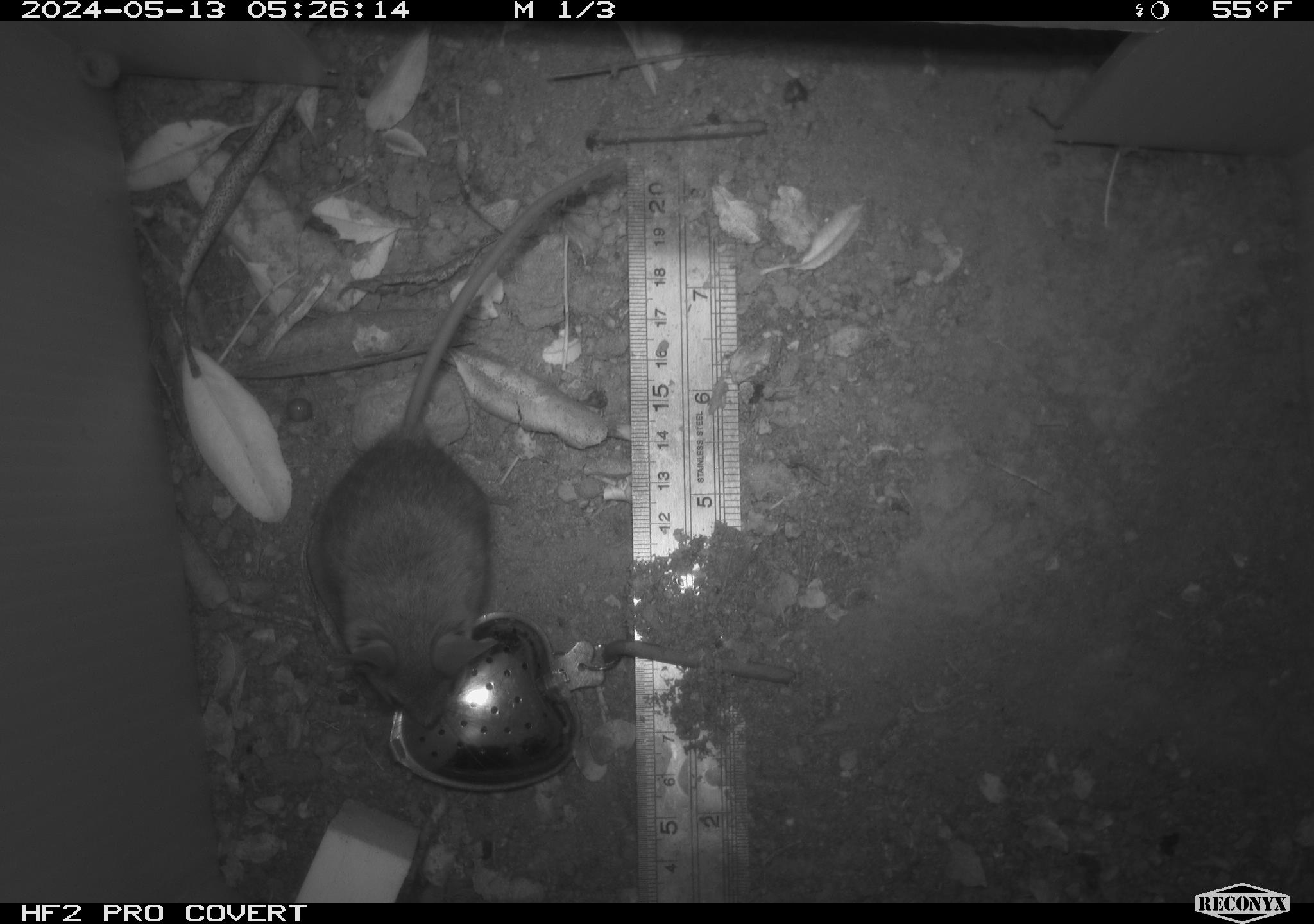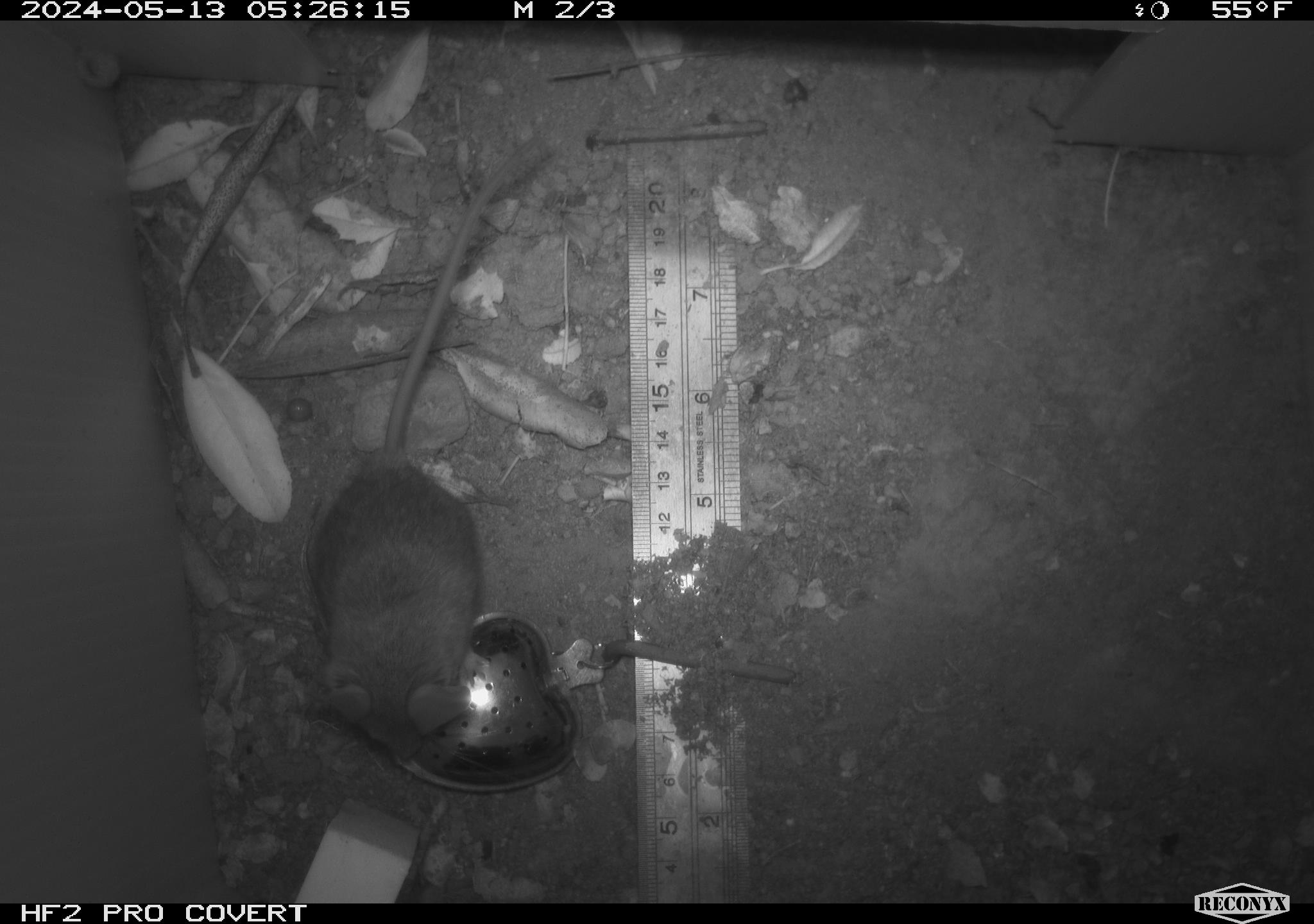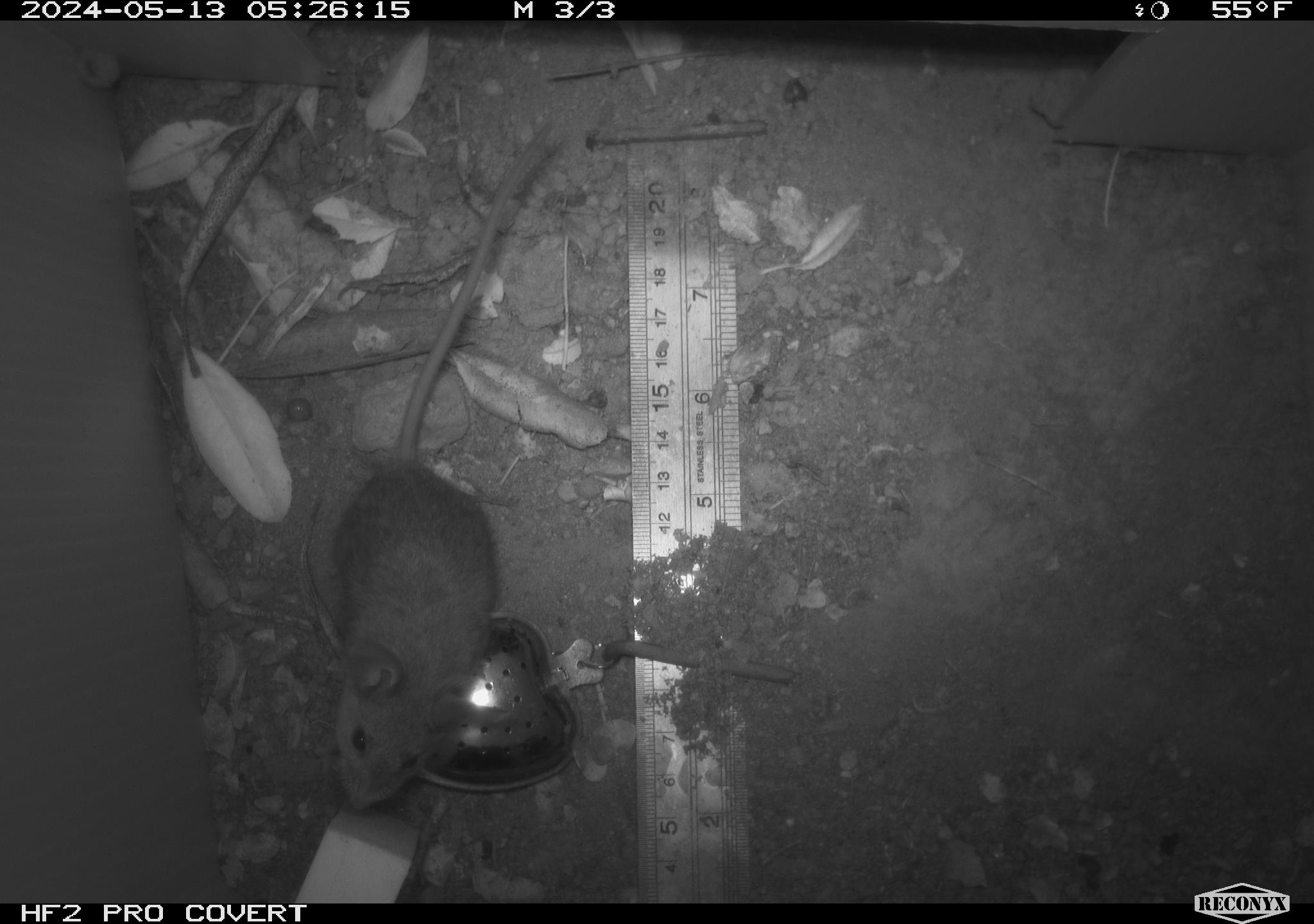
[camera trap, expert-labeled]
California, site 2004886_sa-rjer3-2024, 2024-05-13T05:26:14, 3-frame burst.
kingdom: Animalia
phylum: Chordata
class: Mammalia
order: Rodentia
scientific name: Rodentia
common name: mouse species